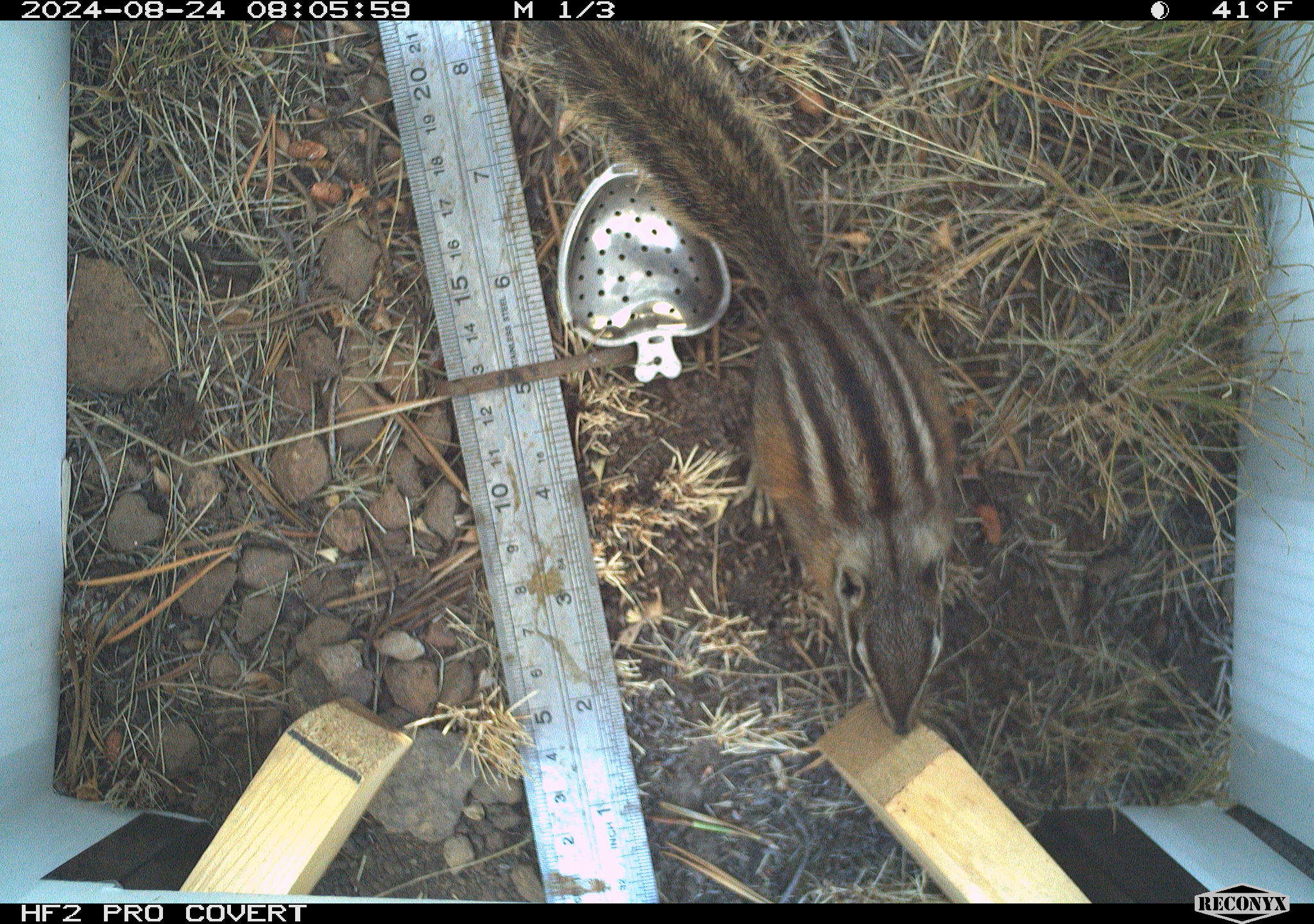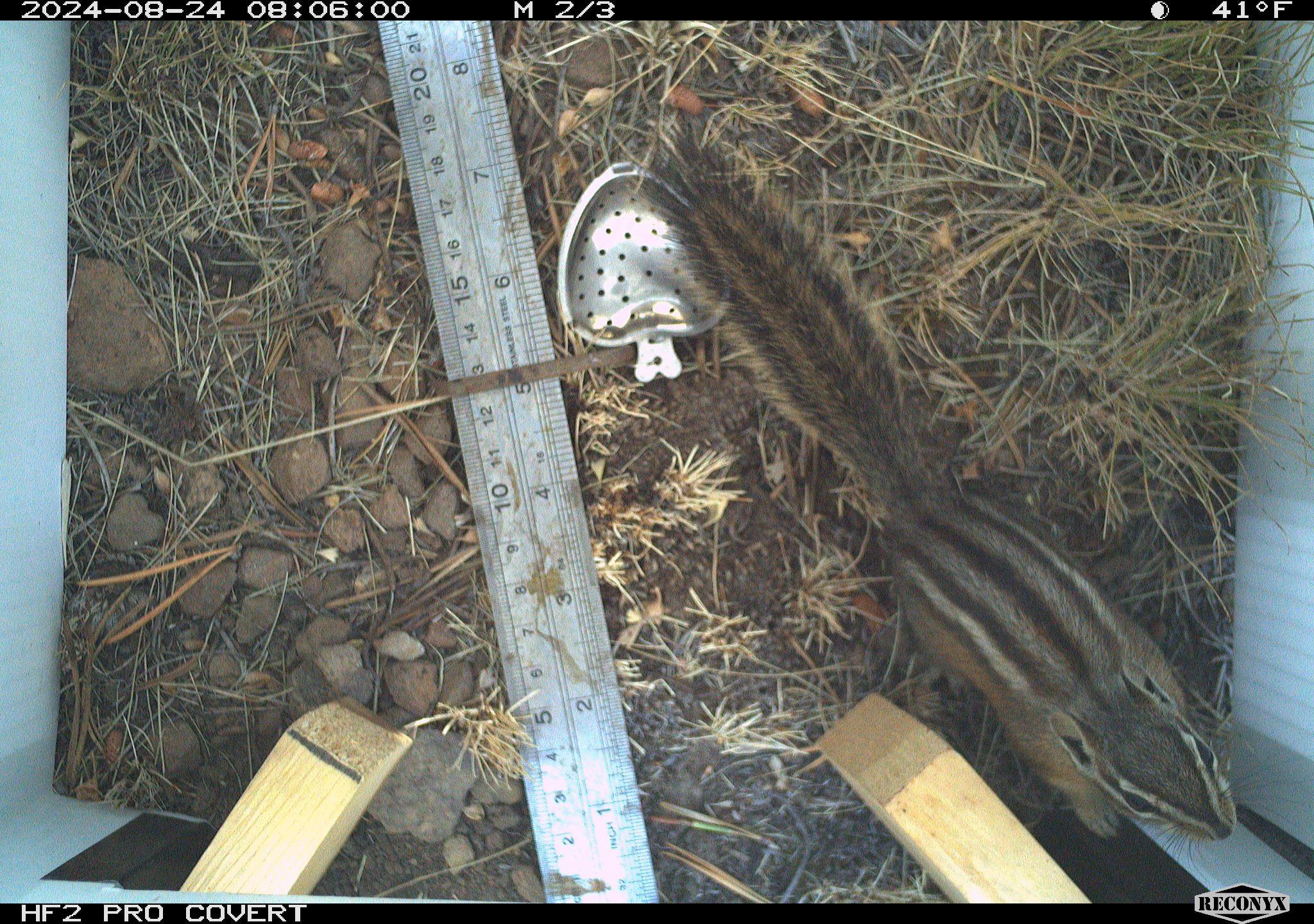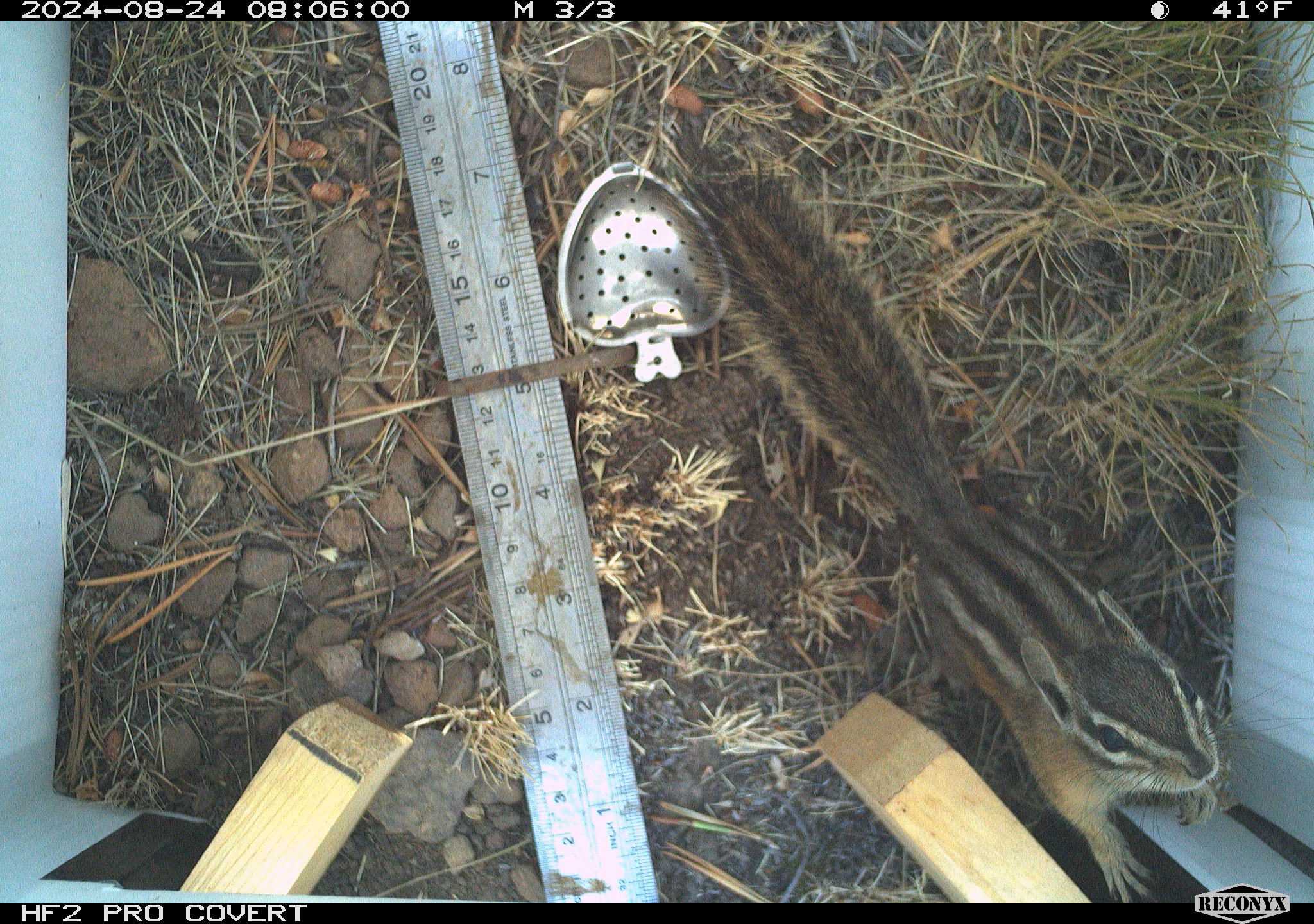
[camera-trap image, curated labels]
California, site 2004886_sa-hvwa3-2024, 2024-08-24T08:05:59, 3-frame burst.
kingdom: Animalia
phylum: Chordata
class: Mammalia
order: Rodentia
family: Sciuridae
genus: Neotamias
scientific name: Neotamias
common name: western chipmunks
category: neotamias species